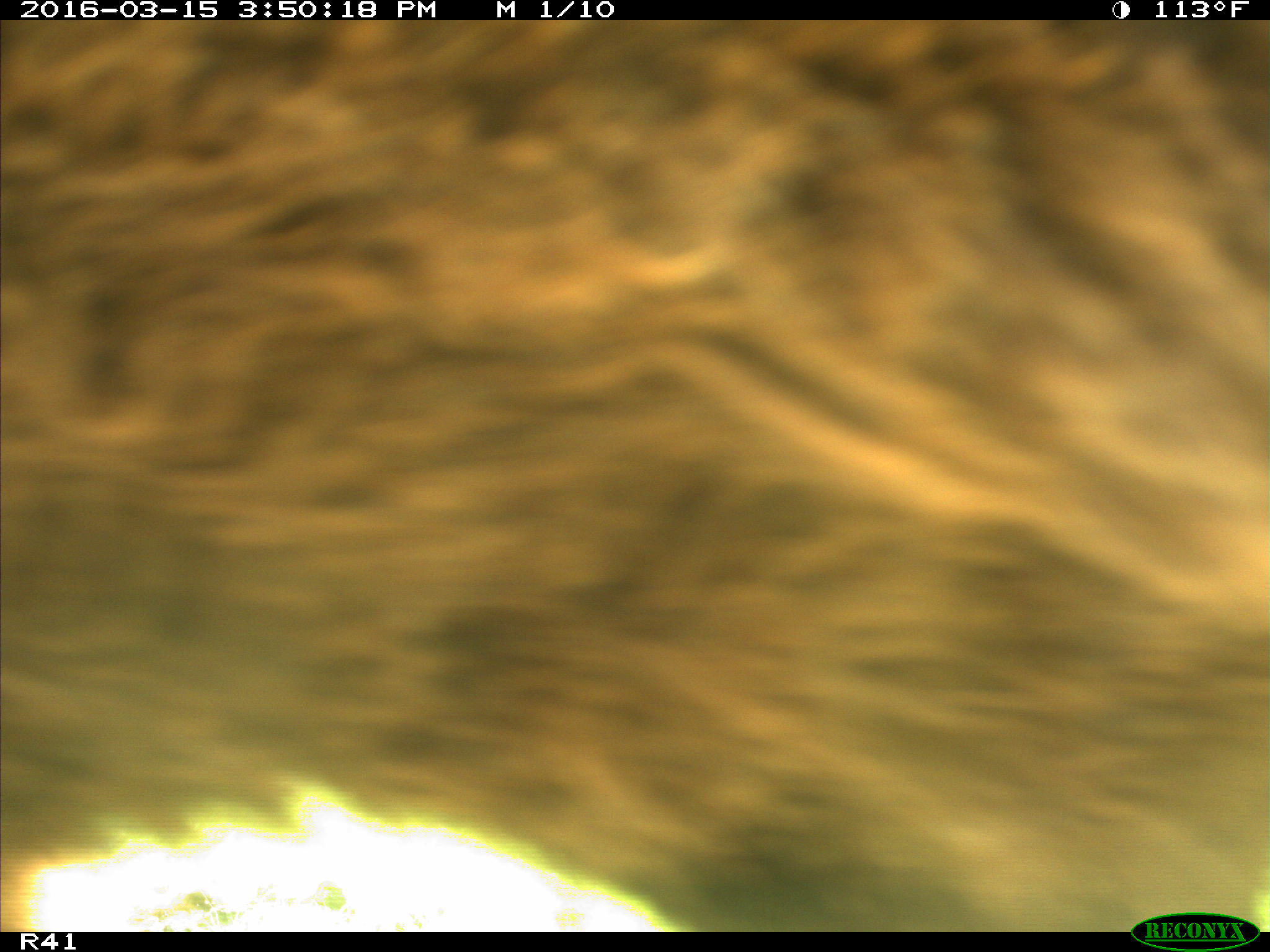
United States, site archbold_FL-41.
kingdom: Animalia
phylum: Chordata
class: Mammalia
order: Artiodactyla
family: Bovidae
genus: Bos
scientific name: Bos taurus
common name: domestic cow